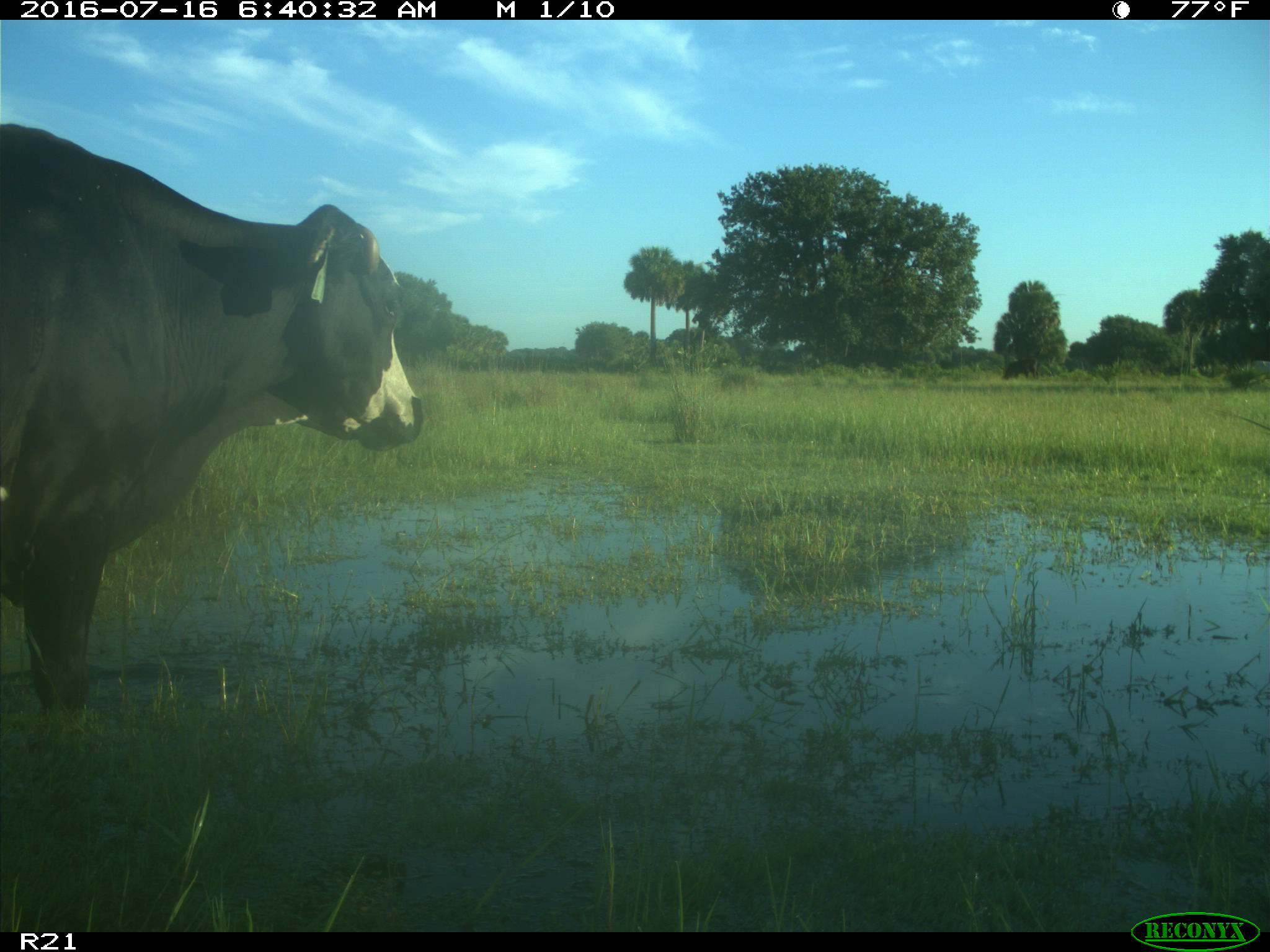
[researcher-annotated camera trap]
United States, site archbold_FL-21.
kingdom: Animalia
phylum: Chordata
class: Mammalia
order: Artiodactyla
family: Bovidae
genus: Bos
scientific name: Bos taurus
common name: domestic cow